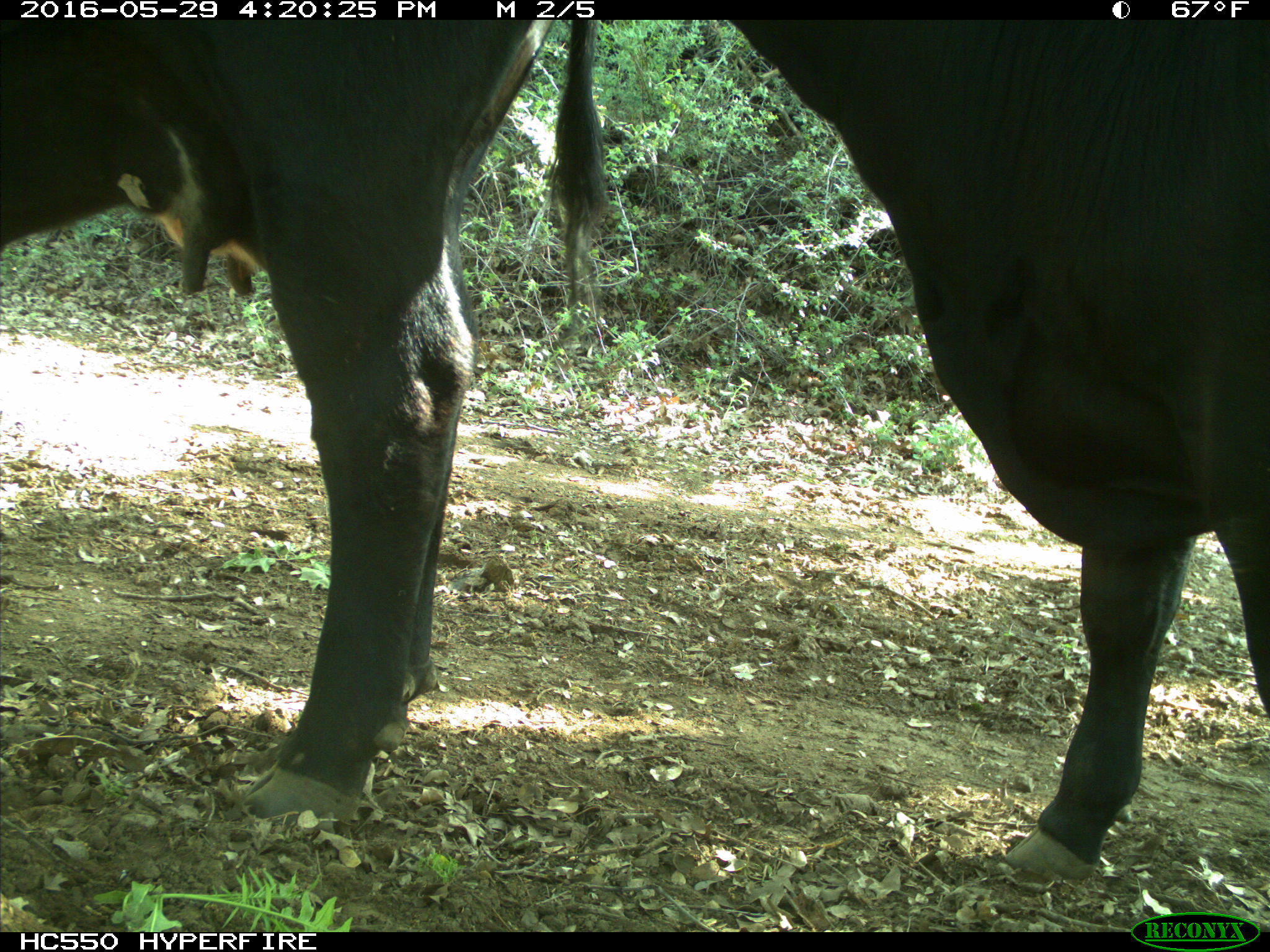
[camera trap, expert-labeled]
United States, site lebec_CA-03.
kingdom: Animalia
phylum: Chordata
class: Mammalia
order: Artiodactyla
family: Bovidae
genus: Bos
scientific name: Bos taurus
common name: domestic cow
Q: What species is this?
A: Bos taurus (domestic cow).